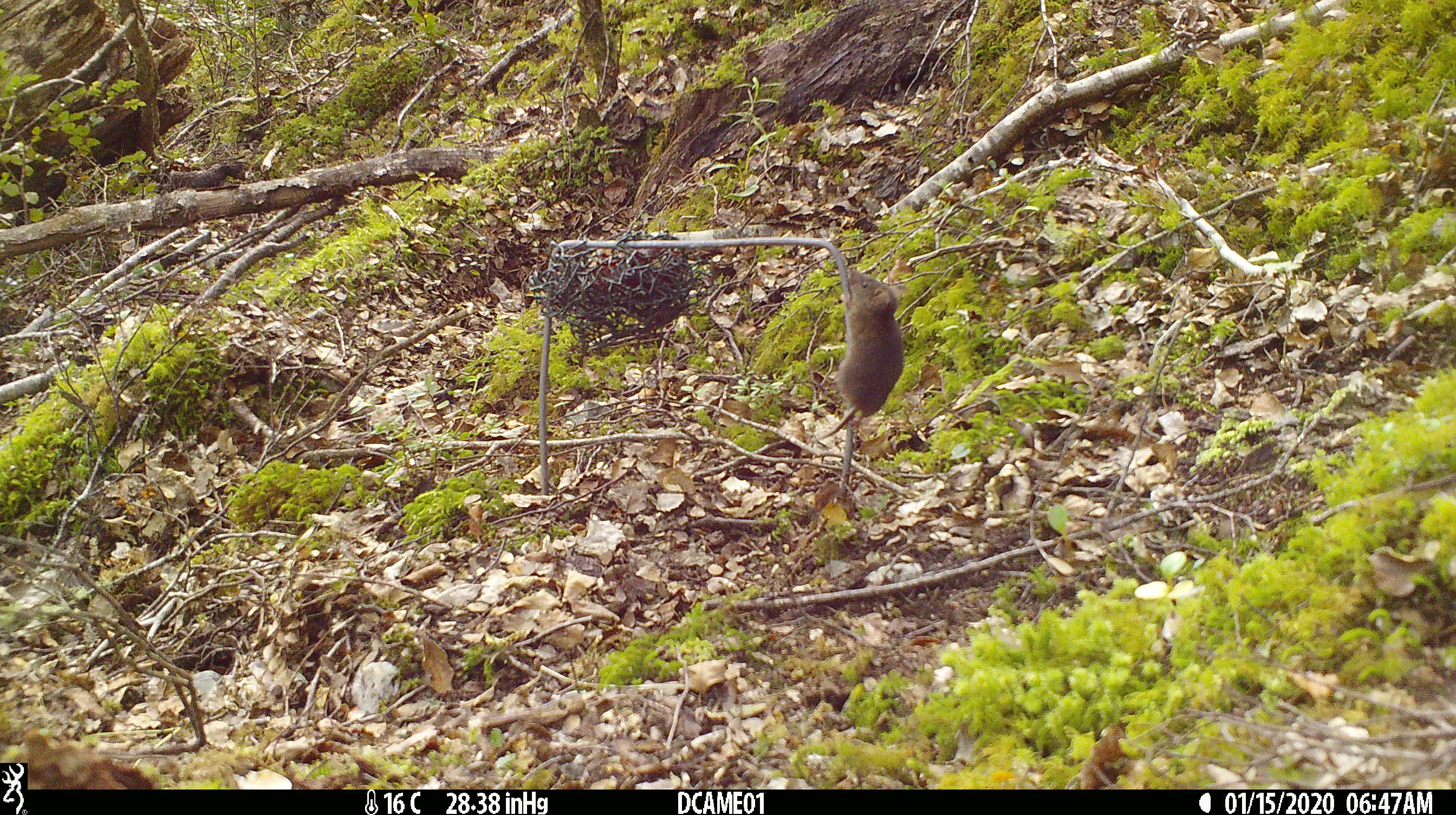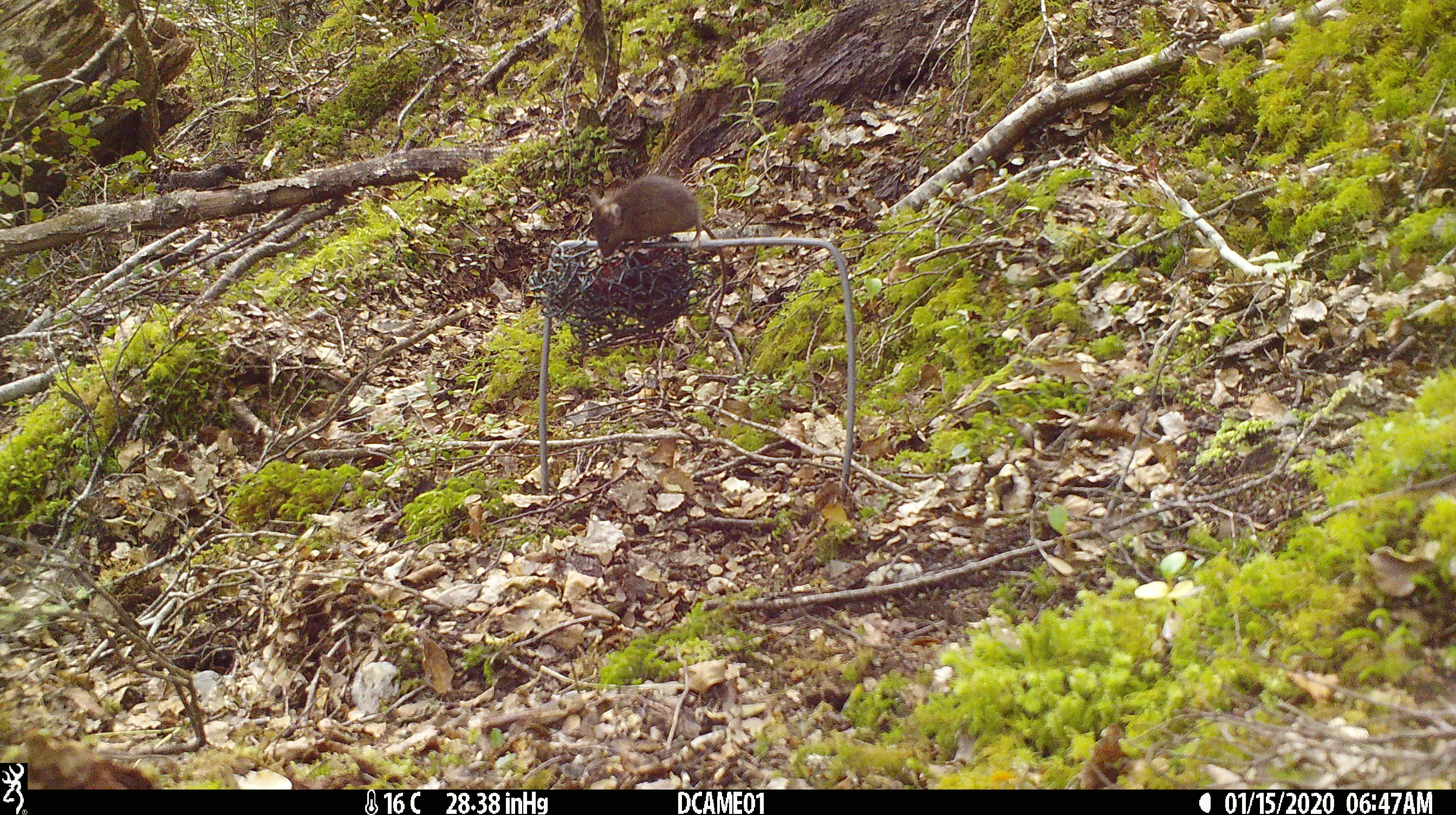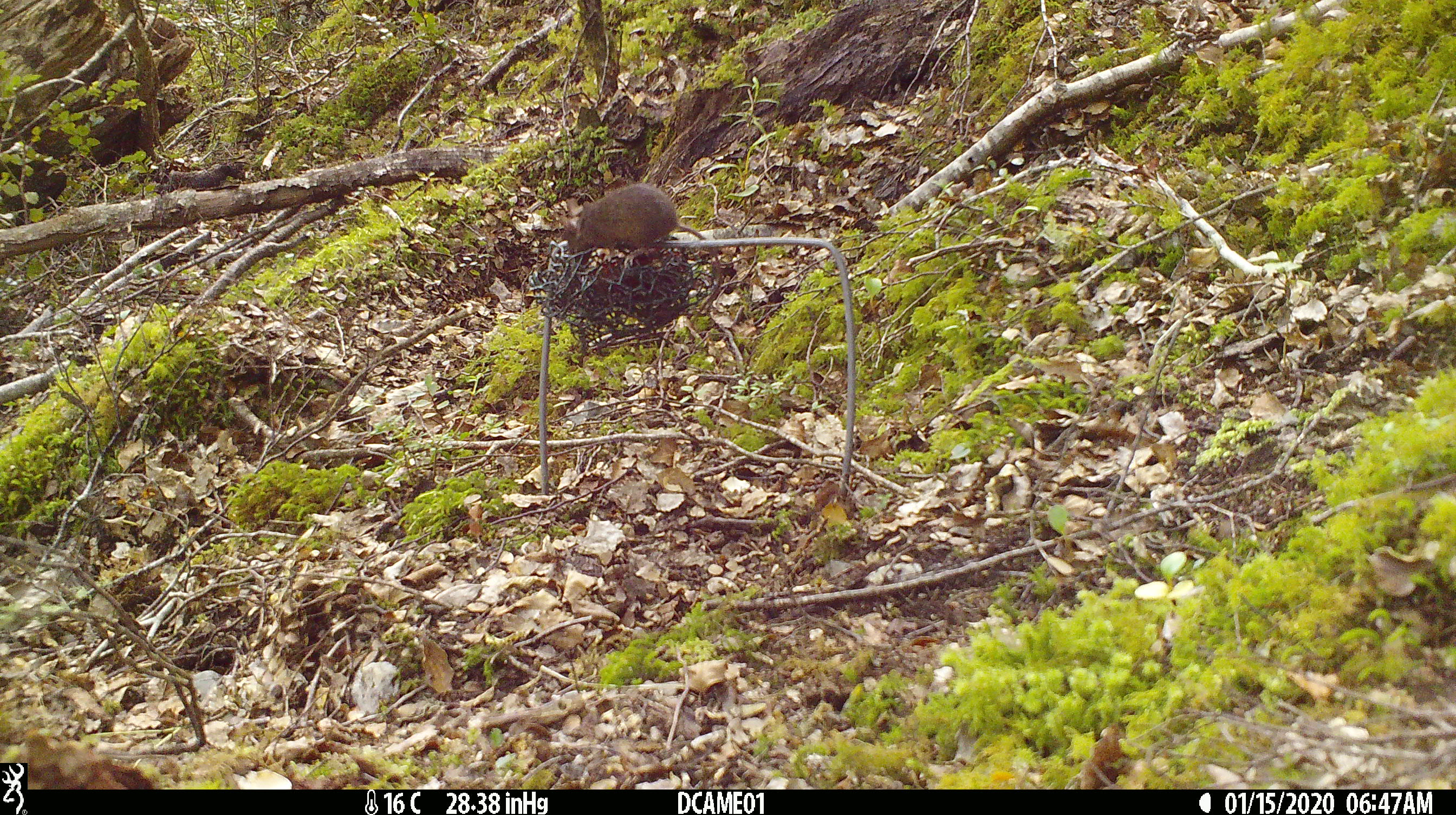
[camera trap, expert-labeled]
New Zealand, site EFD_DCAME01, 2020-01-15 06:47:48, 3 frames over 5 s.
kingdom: Animalia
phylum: Chordata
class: Mammalia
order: Rodentia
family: Muridae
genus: Mus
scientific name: Mus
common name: mouse